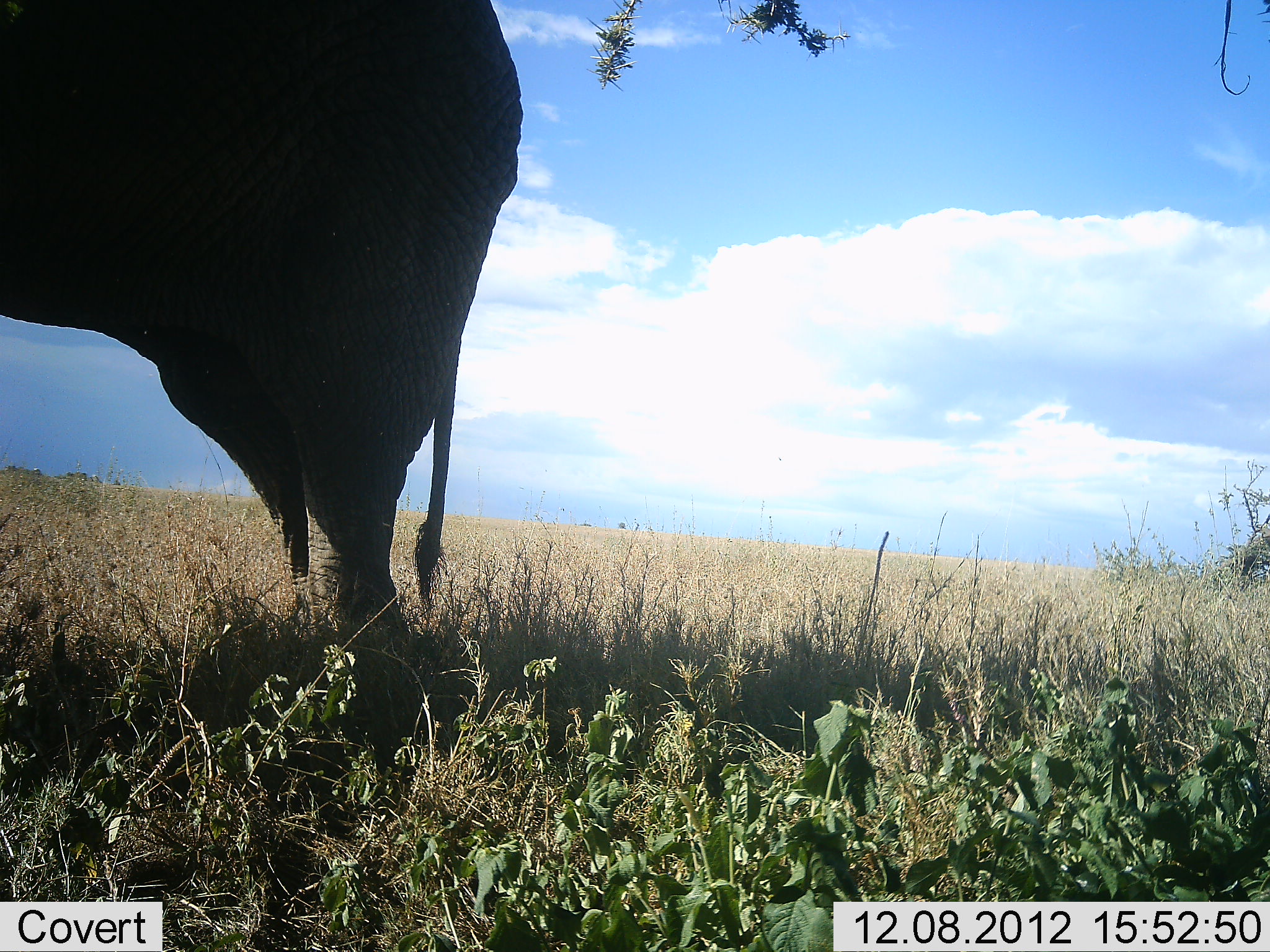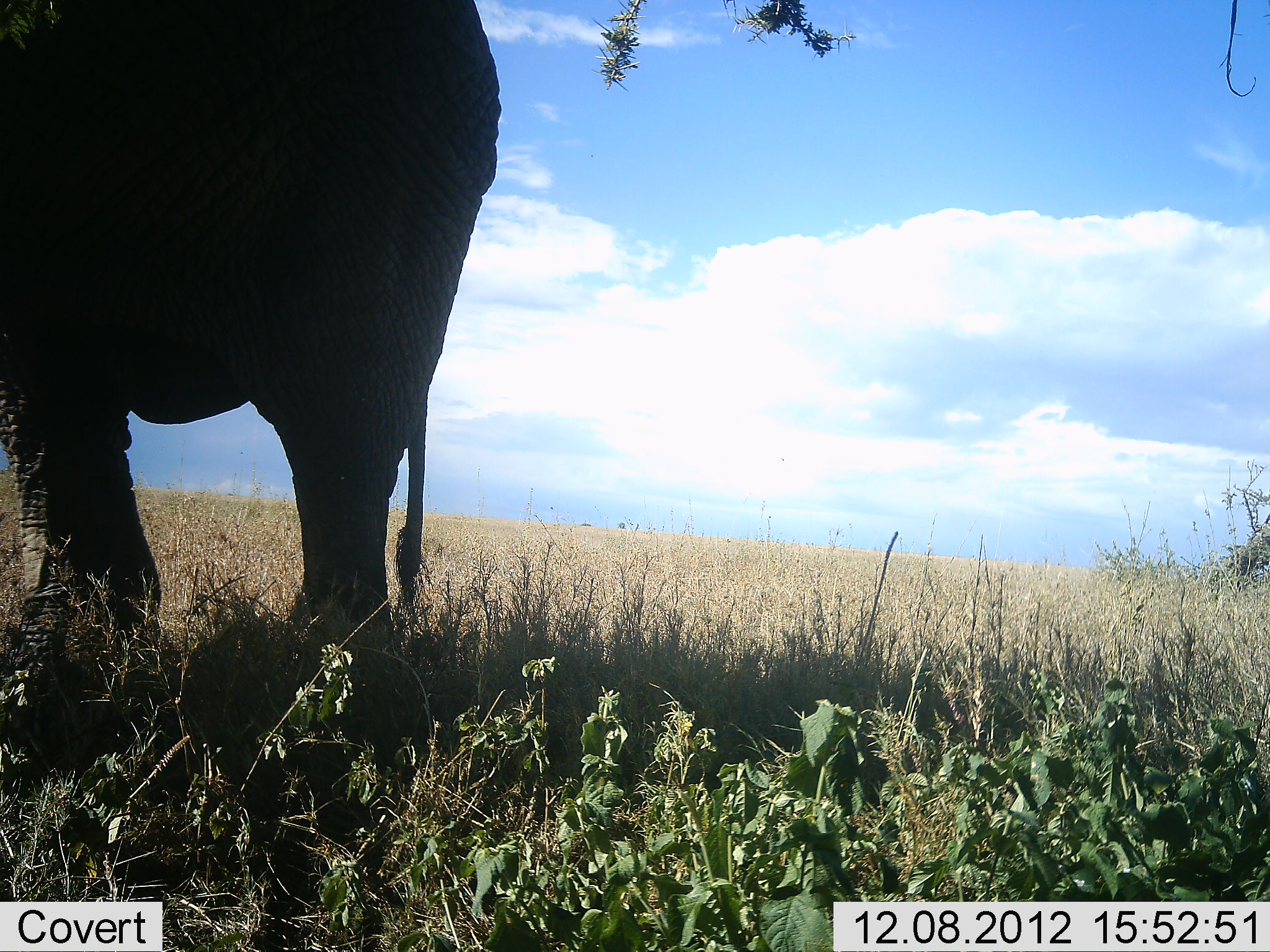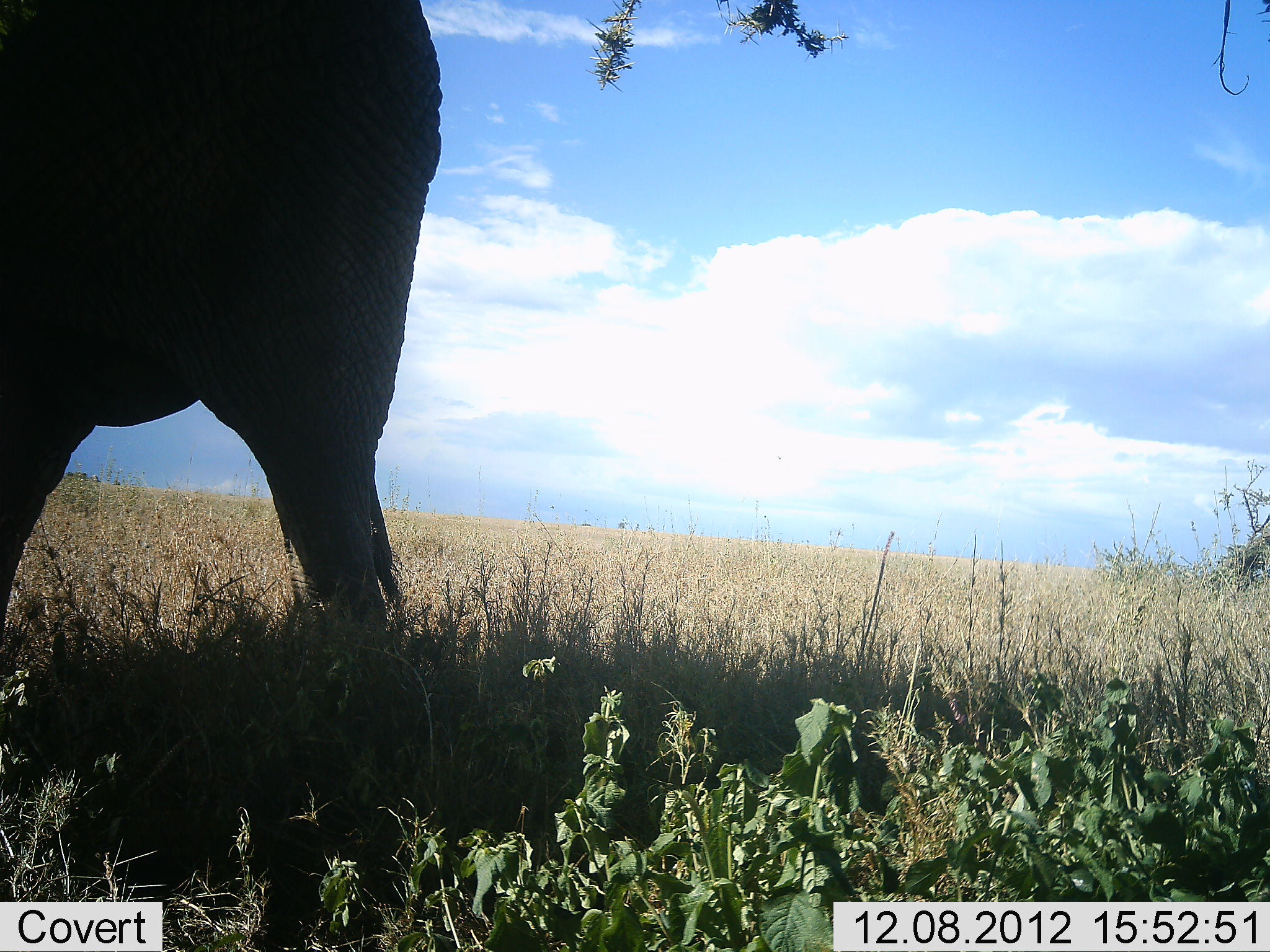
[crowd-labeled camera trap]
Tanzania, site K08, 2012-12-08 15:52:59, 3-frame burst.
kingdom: Animalia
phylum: Chordata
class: Mammalia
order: Proboscidea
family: Elephantidae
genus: Loxodonta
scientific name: Loxodonta africana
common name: african bush elephant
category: elephant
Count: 1.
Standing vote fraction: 20%.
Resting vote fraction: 0%.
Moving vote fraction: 80%.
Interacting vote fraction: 0%.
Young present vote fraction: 0%.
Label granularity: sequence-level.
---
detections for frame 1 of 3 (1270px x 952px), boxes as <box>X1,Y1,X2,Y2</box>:
animal: <box>0,0,526,705</box>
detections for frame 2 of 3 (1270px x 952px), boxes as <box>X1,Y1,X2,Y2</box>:
animal: <box>0,0,502,759</box>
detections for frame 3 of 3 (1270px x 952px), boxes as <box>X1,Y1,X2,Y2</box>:
animal: <box>0,0,444,673</box>